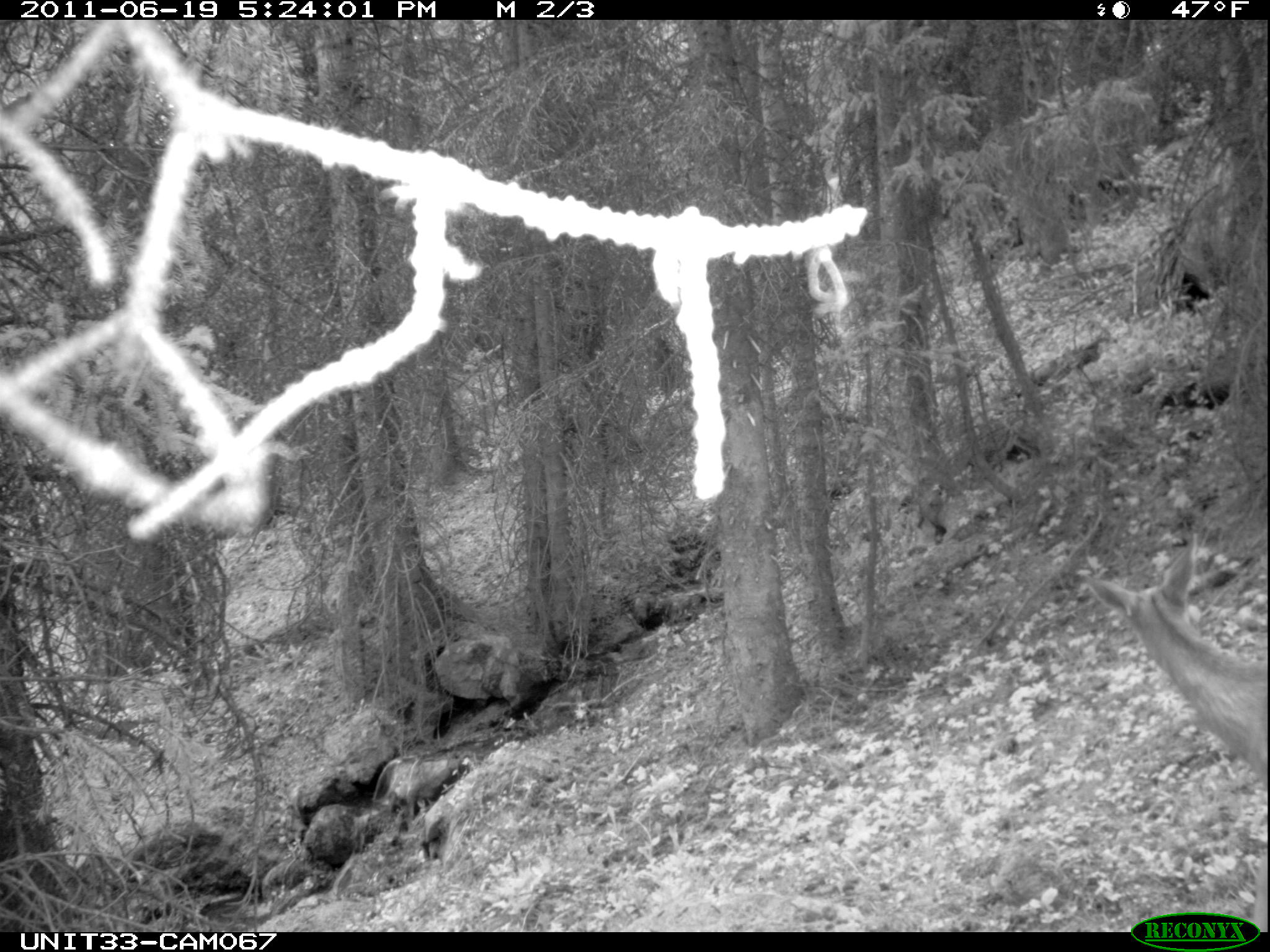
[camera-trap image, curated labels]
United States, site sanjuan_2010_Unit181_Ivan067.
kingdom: Animalia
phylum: Chordata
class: Mammalia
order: Artiodactyla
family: Cervidae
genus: Odocoileus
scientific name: Odocoileus hemionus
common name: mule deer